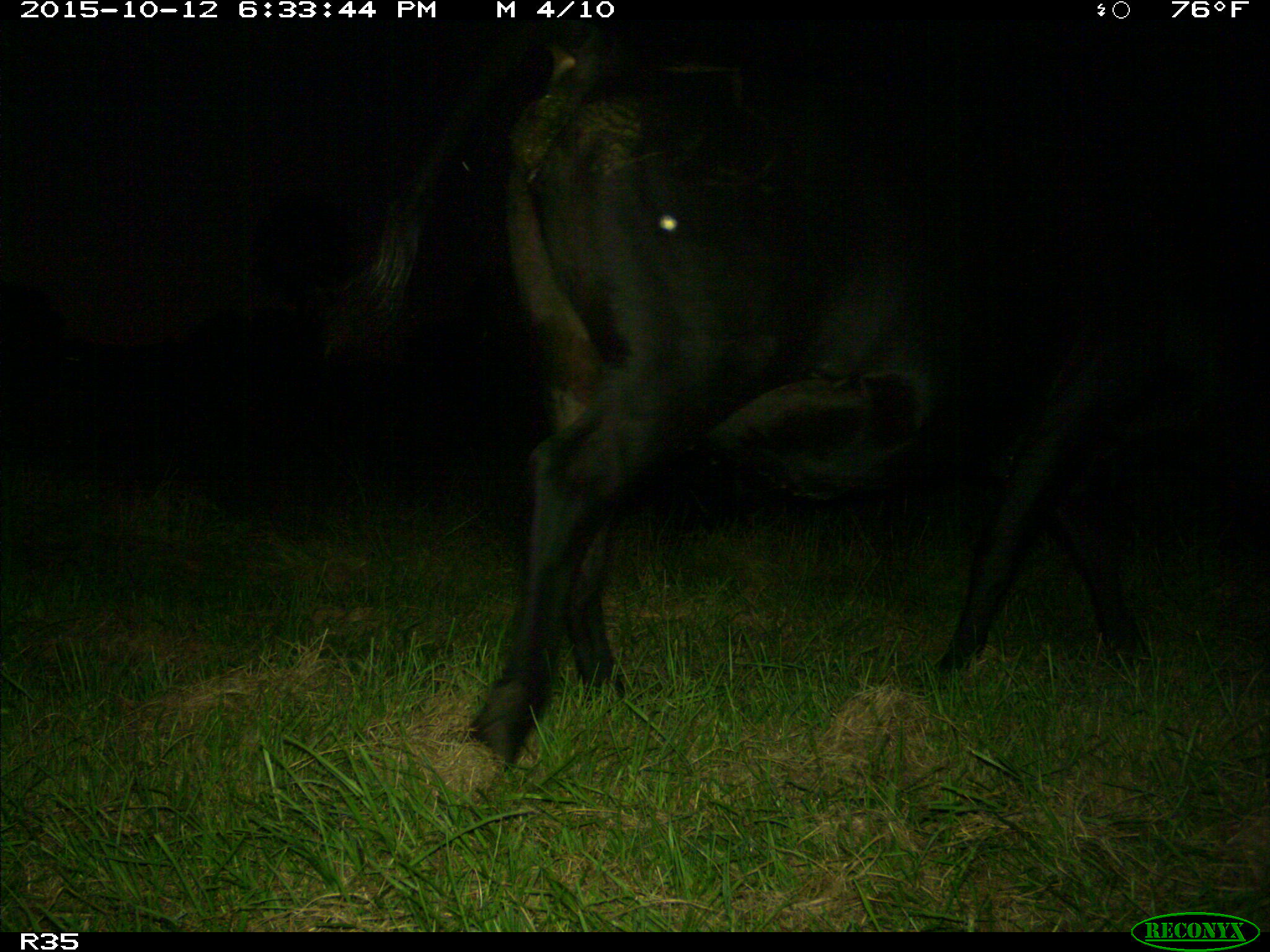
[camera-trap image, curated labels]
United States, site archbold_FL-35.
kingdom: Animalia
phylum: Chordata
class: Mammalia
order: Artiodactyla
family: Bovidae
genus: Bos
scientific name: Bos taurus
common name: domestic cow